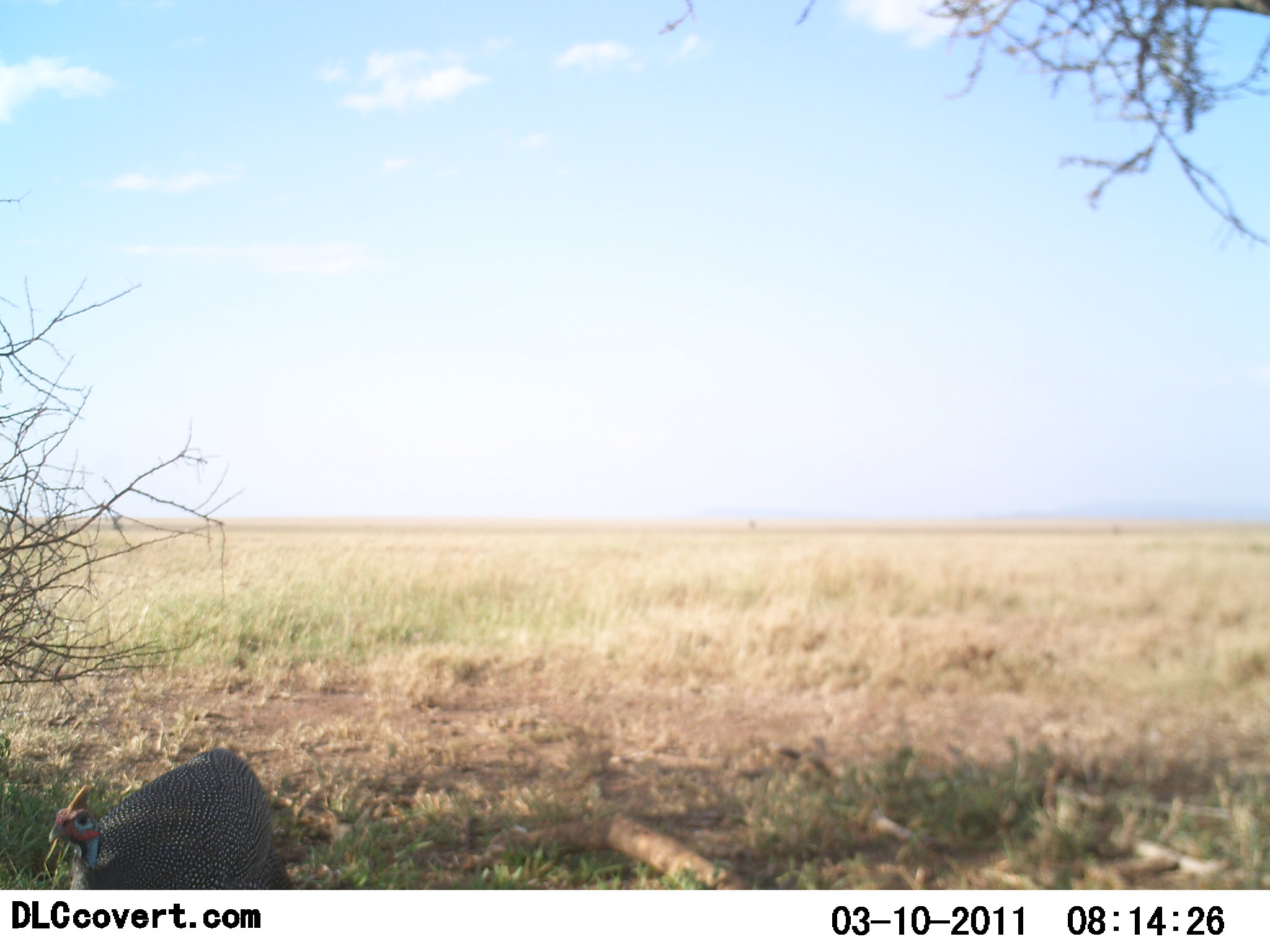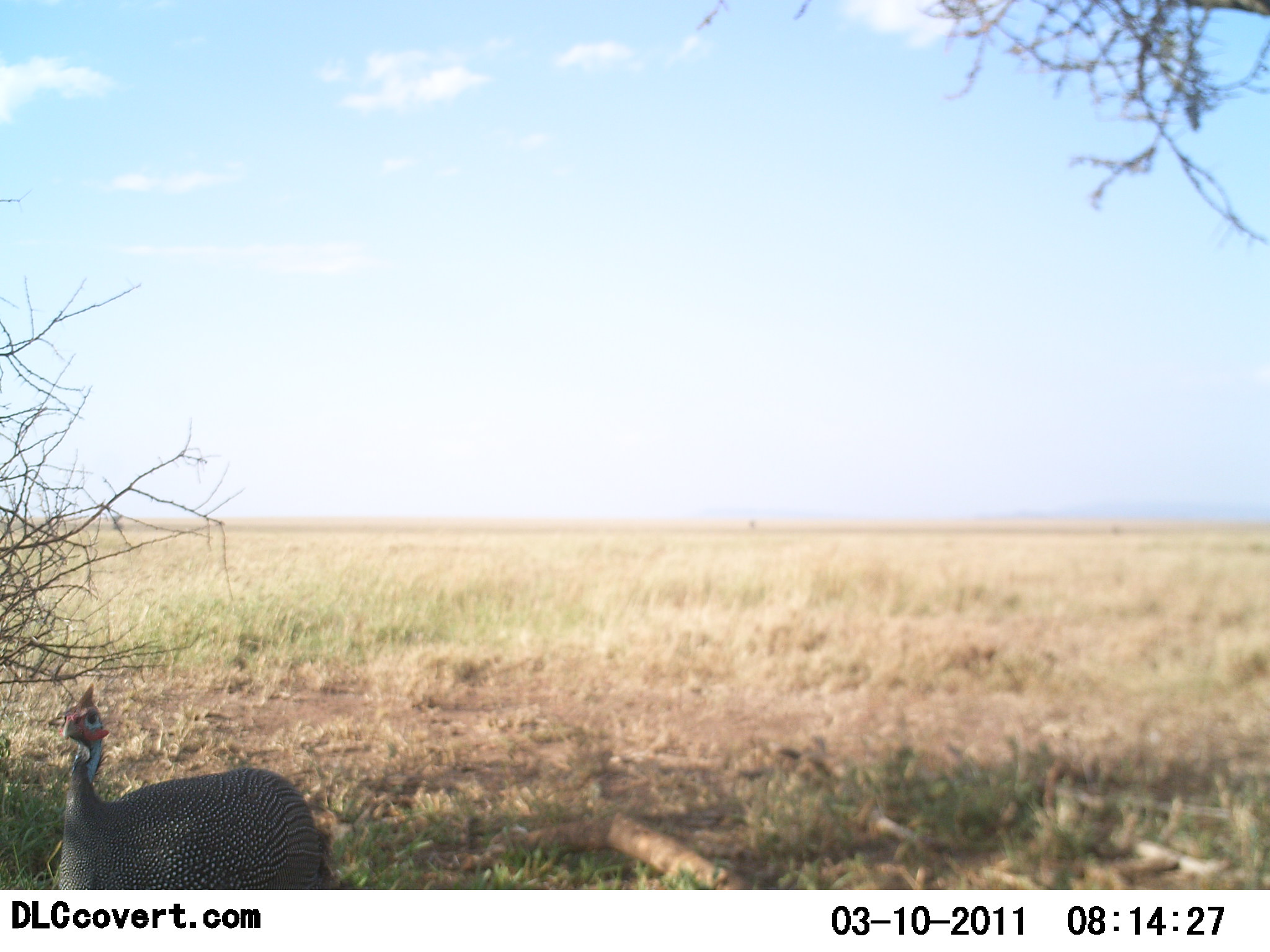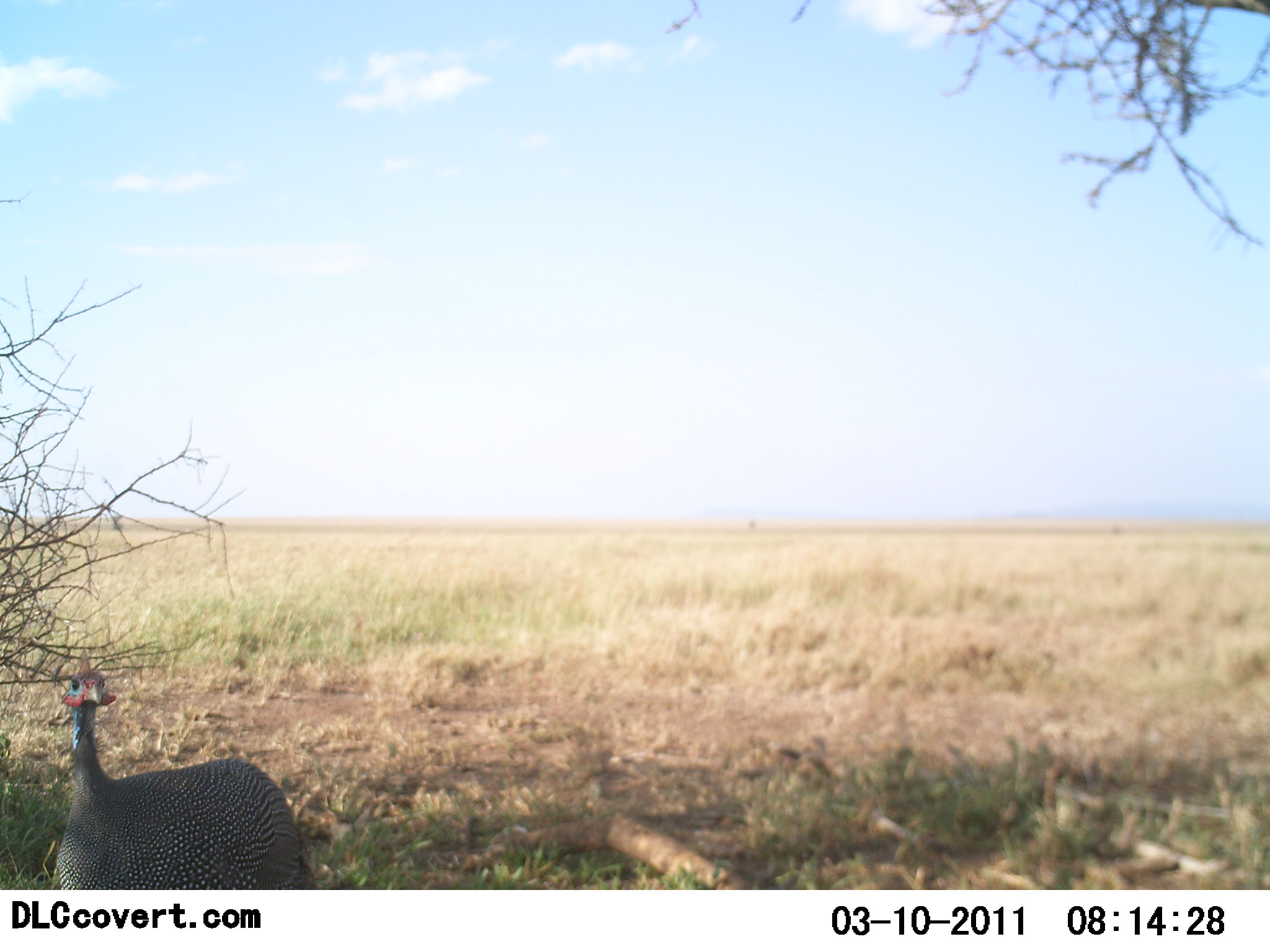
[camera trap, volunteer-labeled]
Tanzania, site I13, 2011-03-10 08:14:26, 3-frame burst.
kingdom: Animalia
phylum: Chordata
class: Aves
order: Galliformes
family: Numididae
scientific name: Numididae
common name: guinea fowl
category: guineafowl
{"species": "guineafowl (guinea fowl) (Numididae)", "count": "1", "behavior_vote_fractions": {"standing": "80%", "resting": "0%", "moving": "13%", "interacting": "0%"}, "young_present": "0%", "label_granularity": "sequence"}